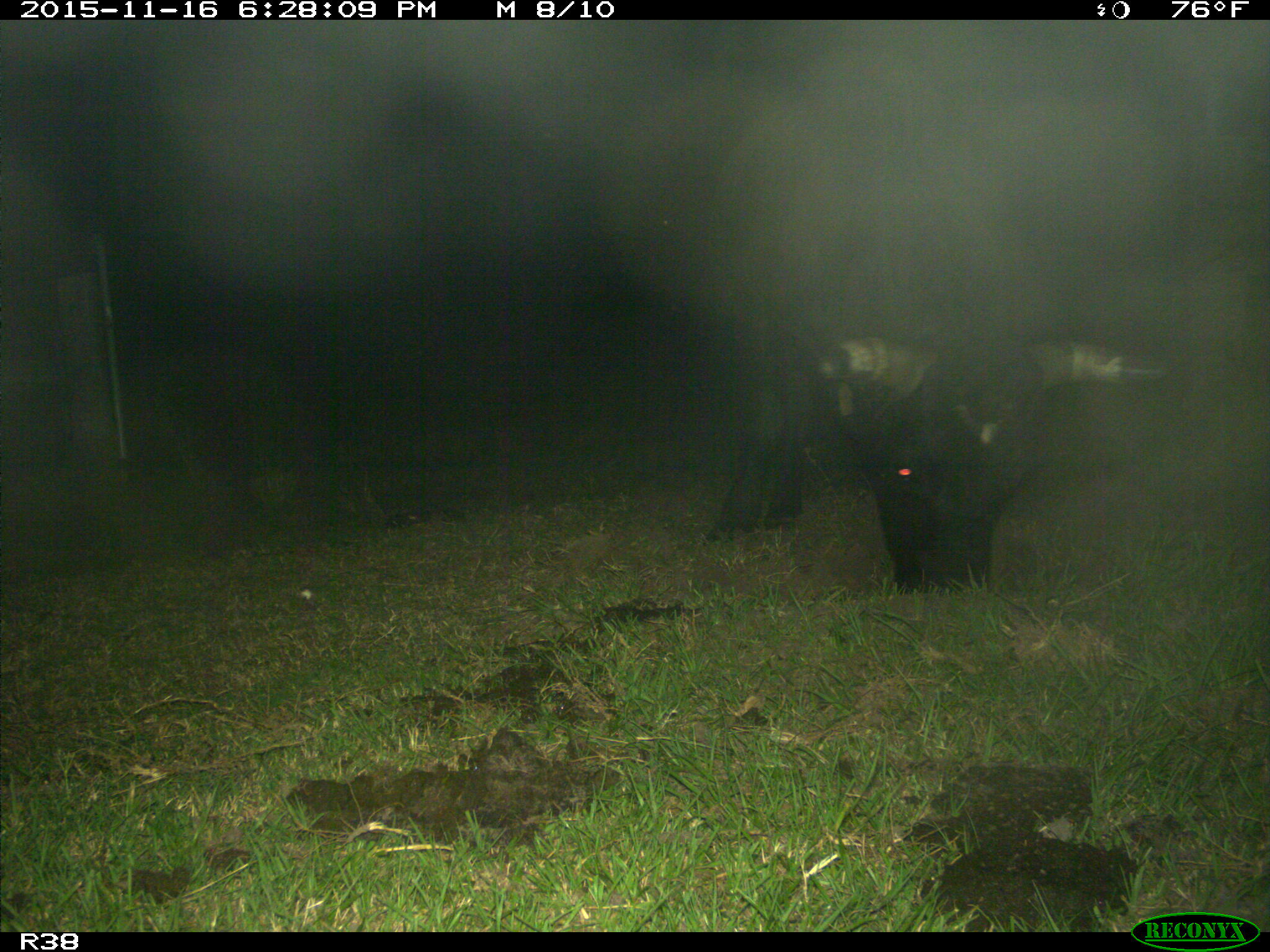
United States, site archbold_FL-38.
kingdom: Animalia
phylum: Chordata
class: Mammalia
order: Artiodactyla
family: Bovidae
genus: Bos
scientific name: Bos taurus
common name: domestic cow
Bos taurus (domestic cow).